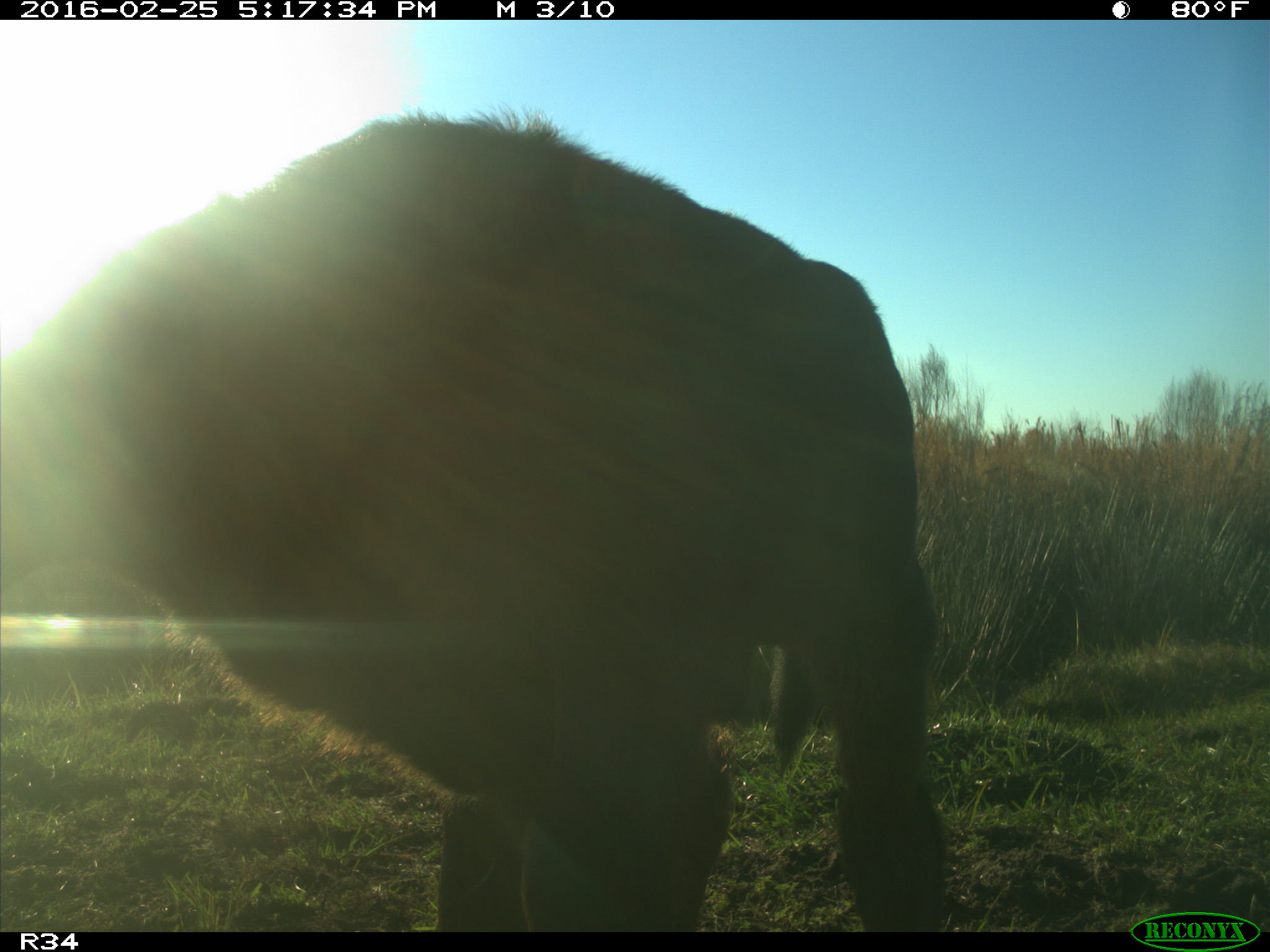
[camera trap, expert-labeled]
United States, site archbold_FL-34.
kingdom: Animalia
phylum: Chordata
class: Mammalia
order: Artiodactyla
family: Bovidae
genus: Bos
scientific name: Bos taurus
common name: domestic cow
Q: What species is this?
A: Bos taurus (domestic cow).